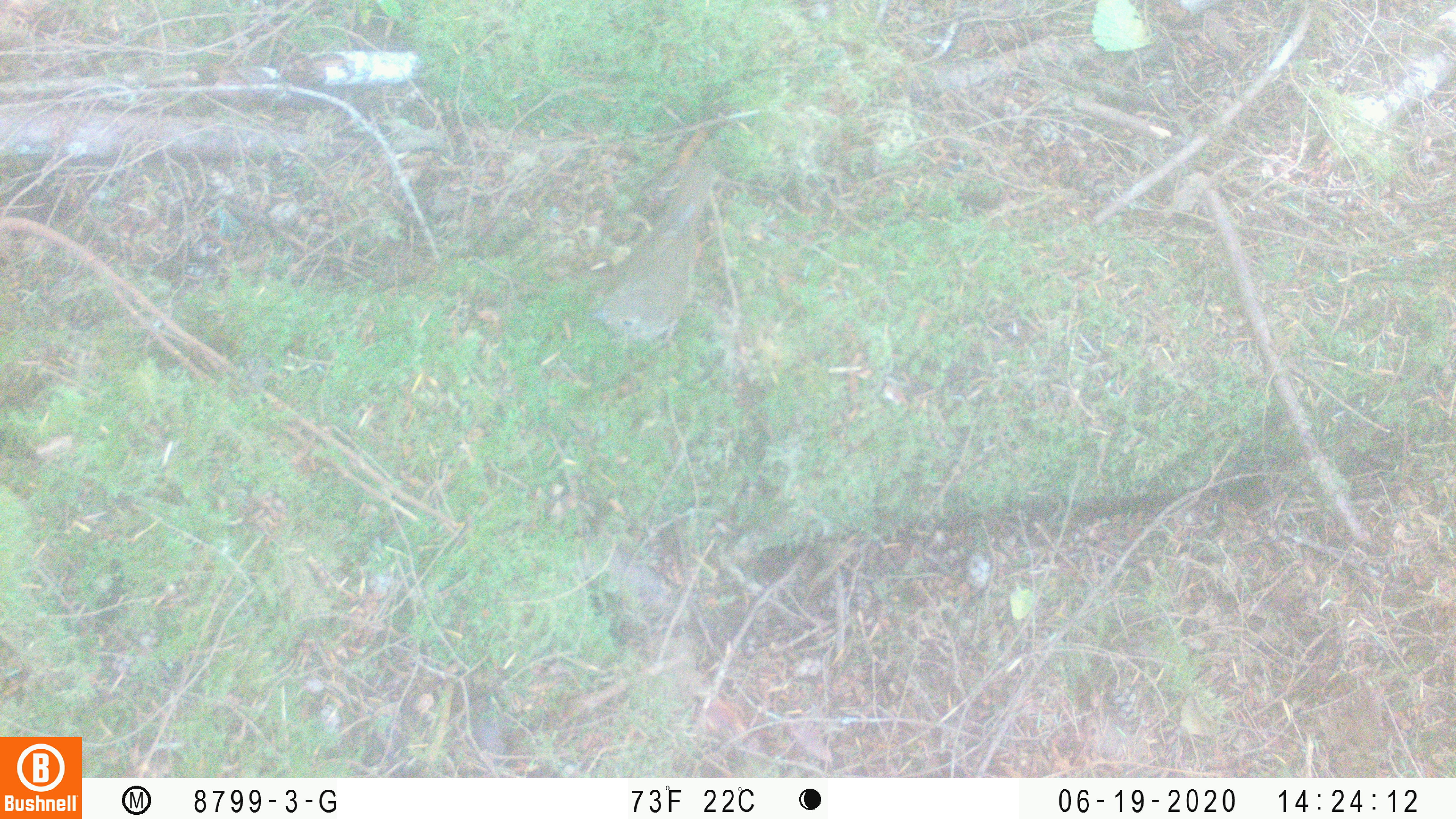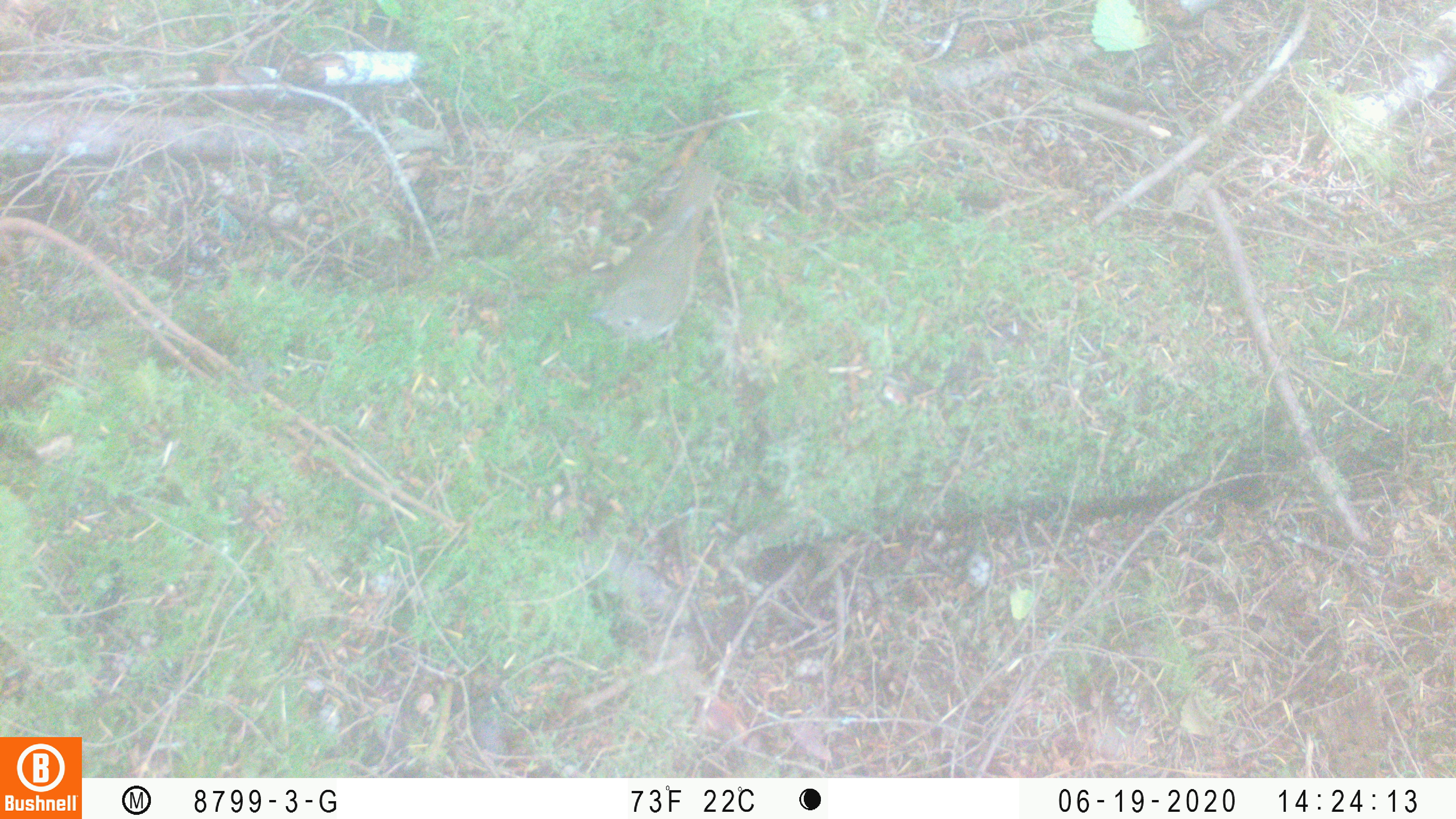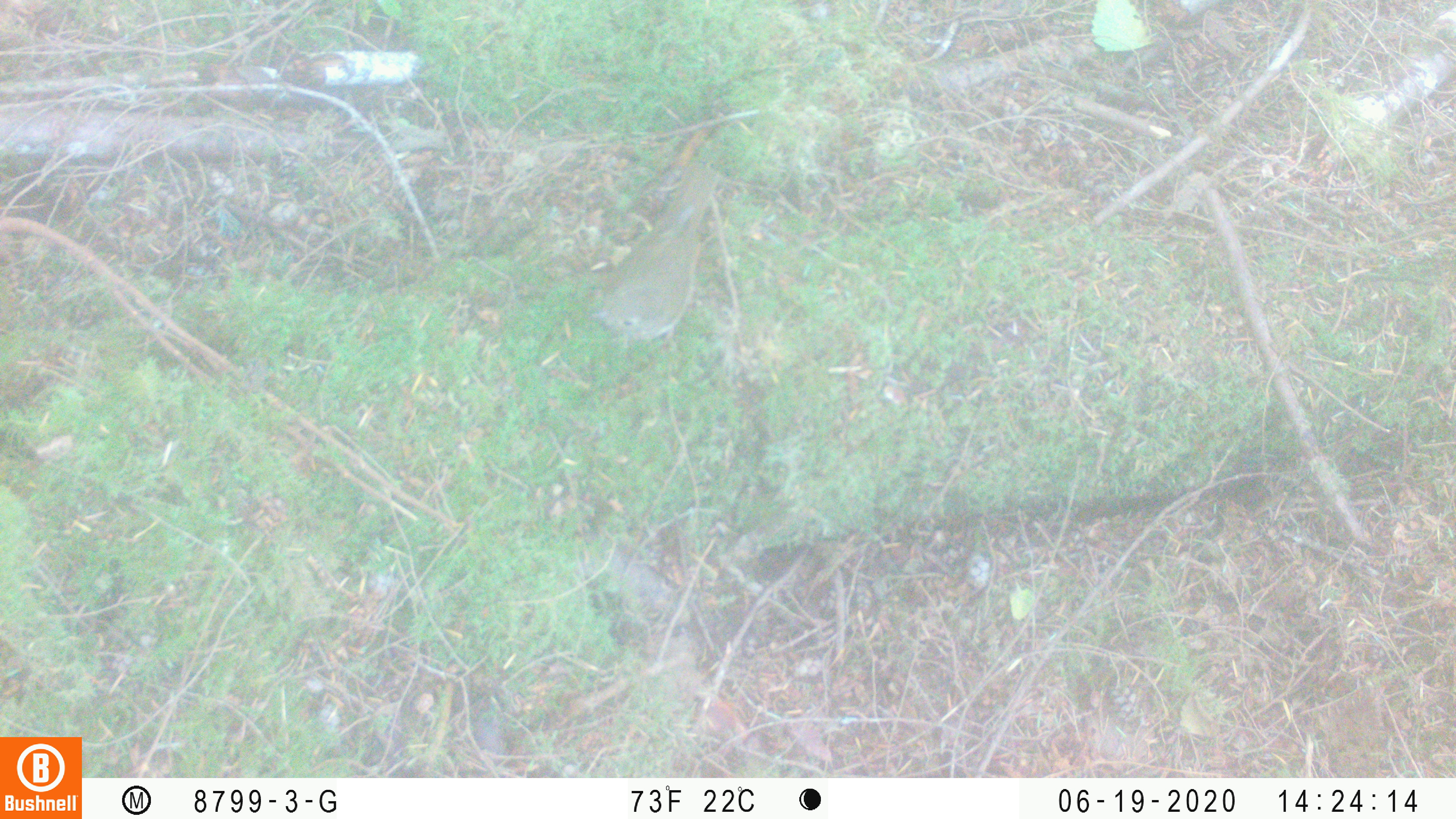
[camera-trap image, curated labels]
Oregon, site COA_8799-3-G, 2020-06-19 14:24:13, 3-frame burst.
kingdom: Animalia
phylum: Chordata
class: Aves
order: Passeriformes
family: Turdidae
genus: Catharus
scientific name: Catharus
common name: brown thrushes and nightingale-thrushes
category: catharus species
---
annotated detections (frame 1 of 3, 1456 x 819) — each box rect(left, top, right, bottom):
catharus species: rect(575, 141, 739, 369)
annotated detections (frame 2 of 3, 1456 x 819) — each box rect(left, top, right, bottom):
catharus species: rect(588, 151, 744, 366)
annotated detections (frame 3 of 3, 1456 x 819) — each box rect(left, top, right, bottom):
catharus species: rect(573, 145, 741, 371)